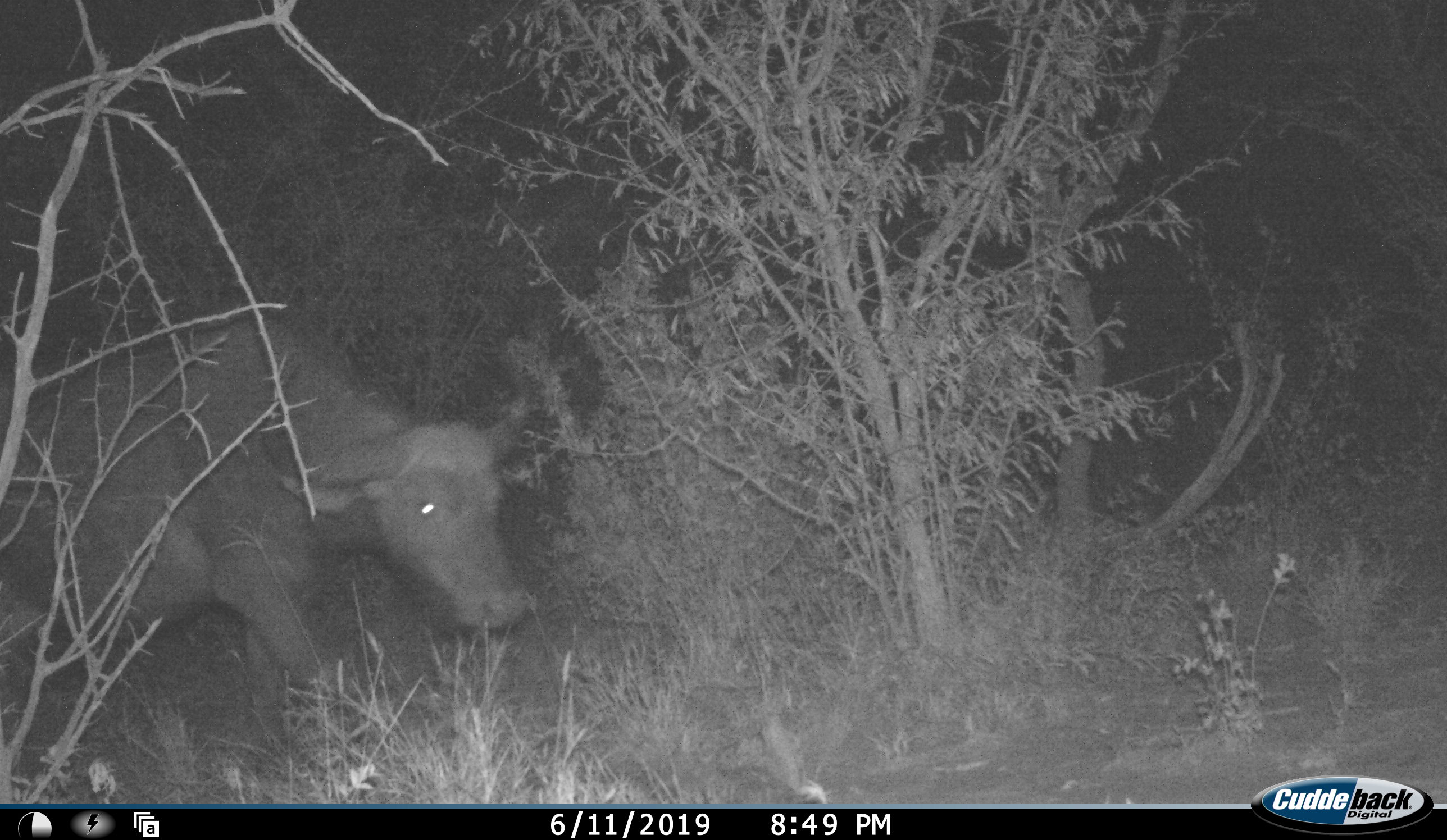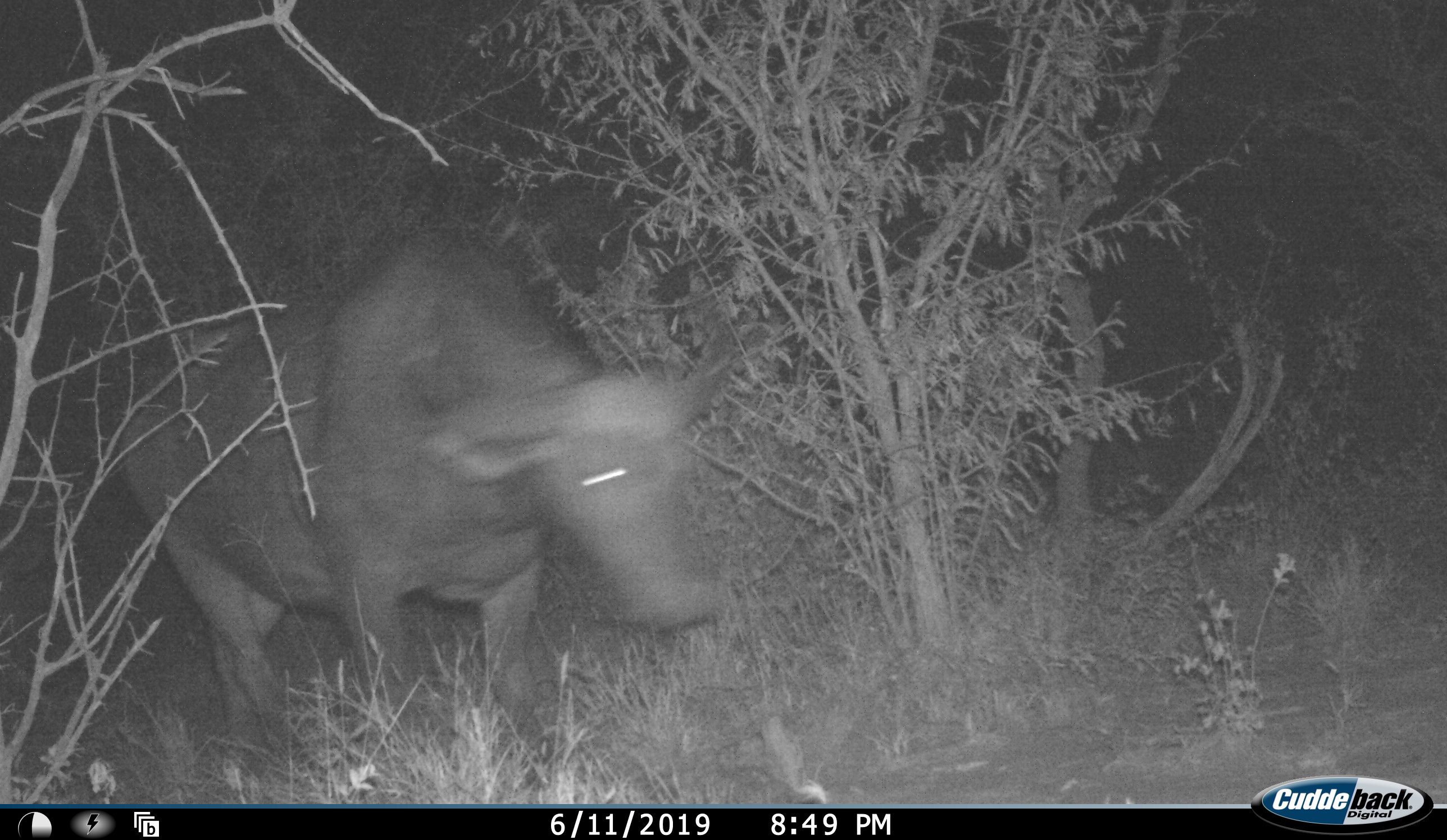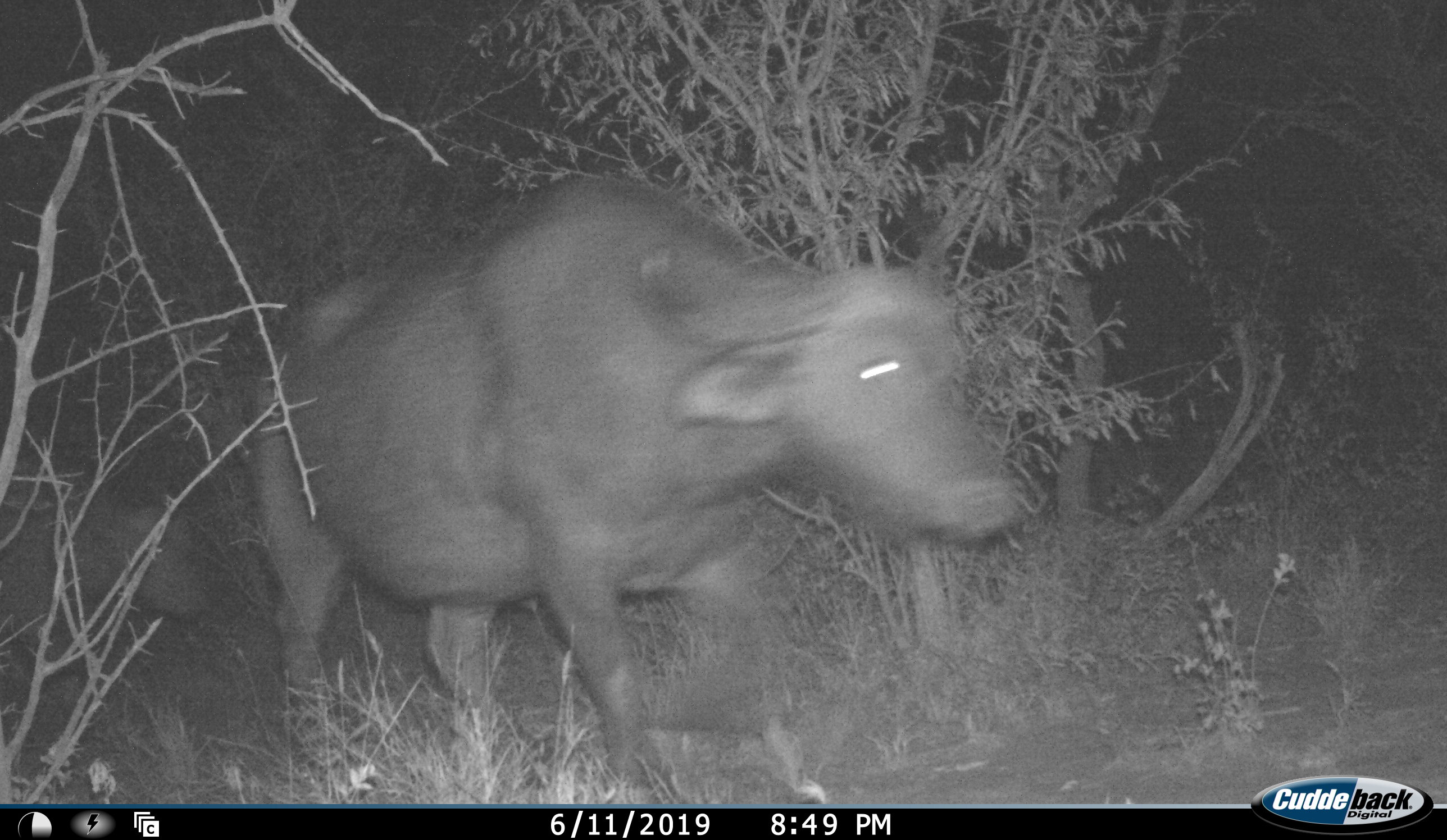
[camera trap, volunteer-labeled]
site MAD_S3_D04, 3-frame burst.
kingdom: Animalia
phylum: Chordata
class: Mammalia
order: Artiodactyla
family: Bovidae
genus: Syncerus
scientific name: Syncerus caffer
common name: african buffalo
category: buffalo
Buffalo (african buffalo) (Syncerus caffer), count 2. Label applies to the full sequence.